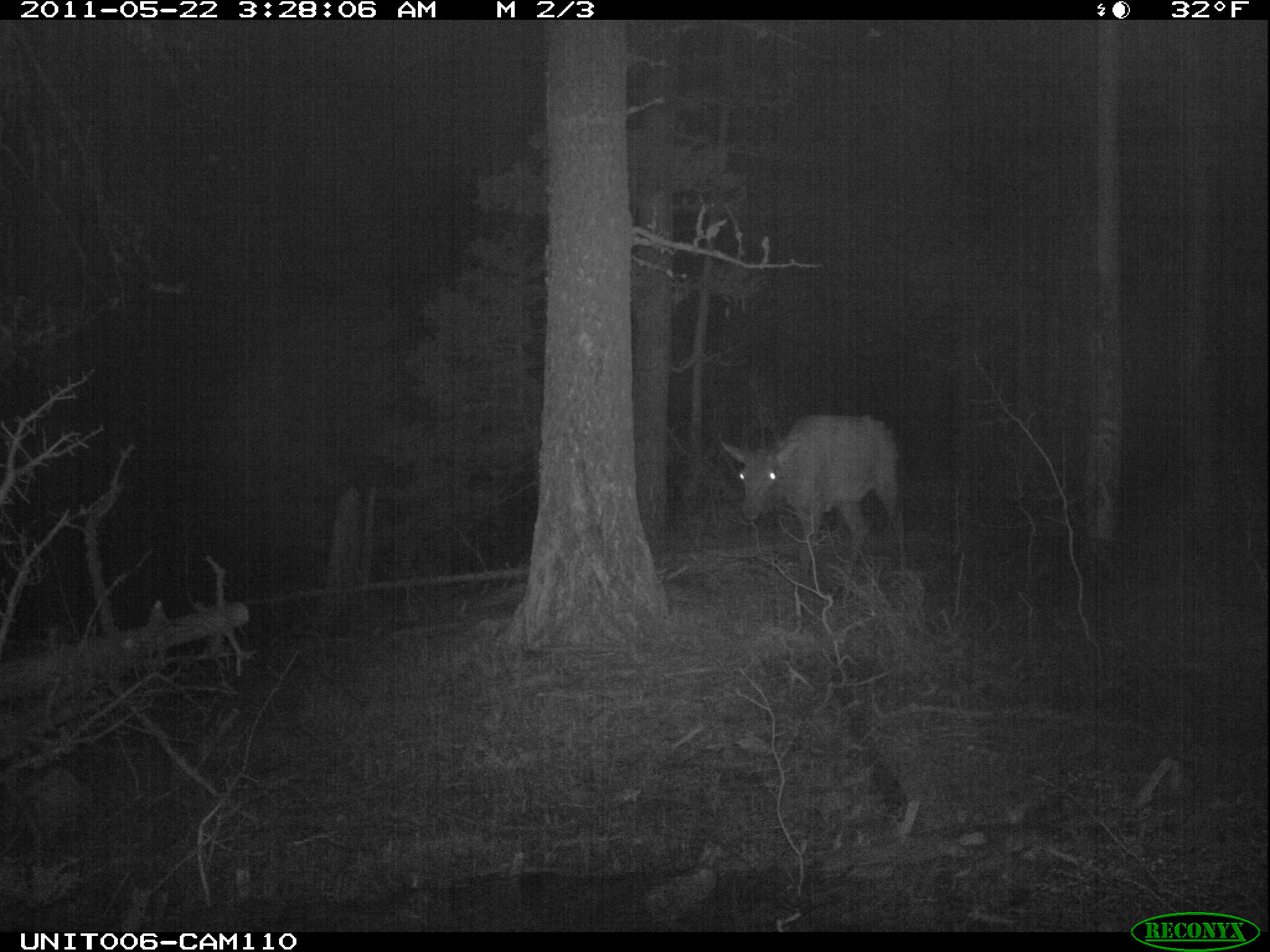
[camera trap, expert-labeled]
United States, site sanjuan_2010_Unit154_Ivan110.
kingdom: Animalia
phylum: Chordata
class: Mammalia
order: Artiodactyla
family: Cervidae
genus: Cervus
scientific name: Cervus elaphus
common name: red deer